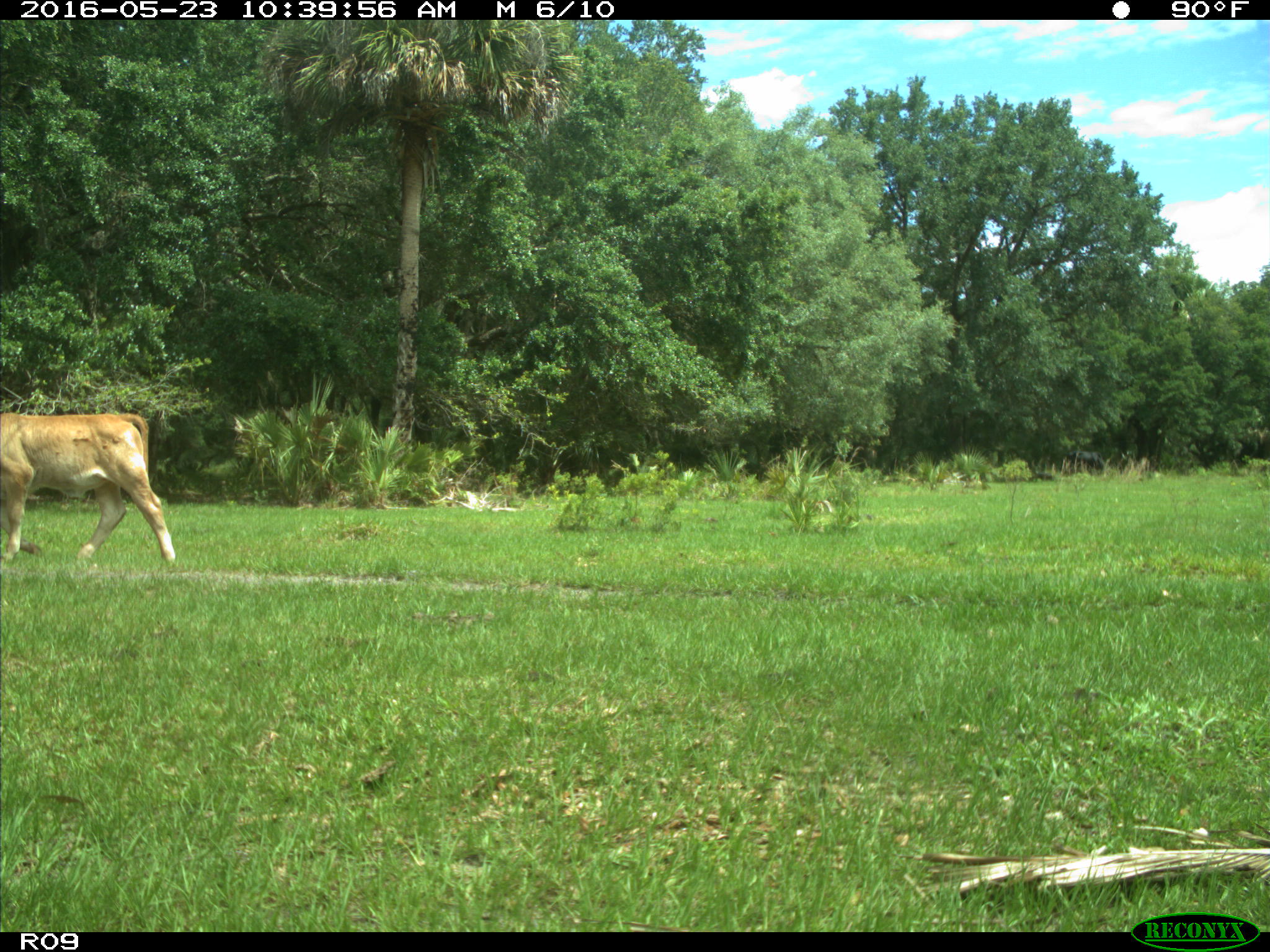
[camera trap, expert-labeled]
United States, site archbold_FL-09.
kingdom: Animalia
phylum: Chordata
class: Mammalia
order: Artiodactyla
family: Bovidae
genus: Bos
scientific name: Bos taurus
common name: domestic cow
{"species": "Bos taurus (domestic cow)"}